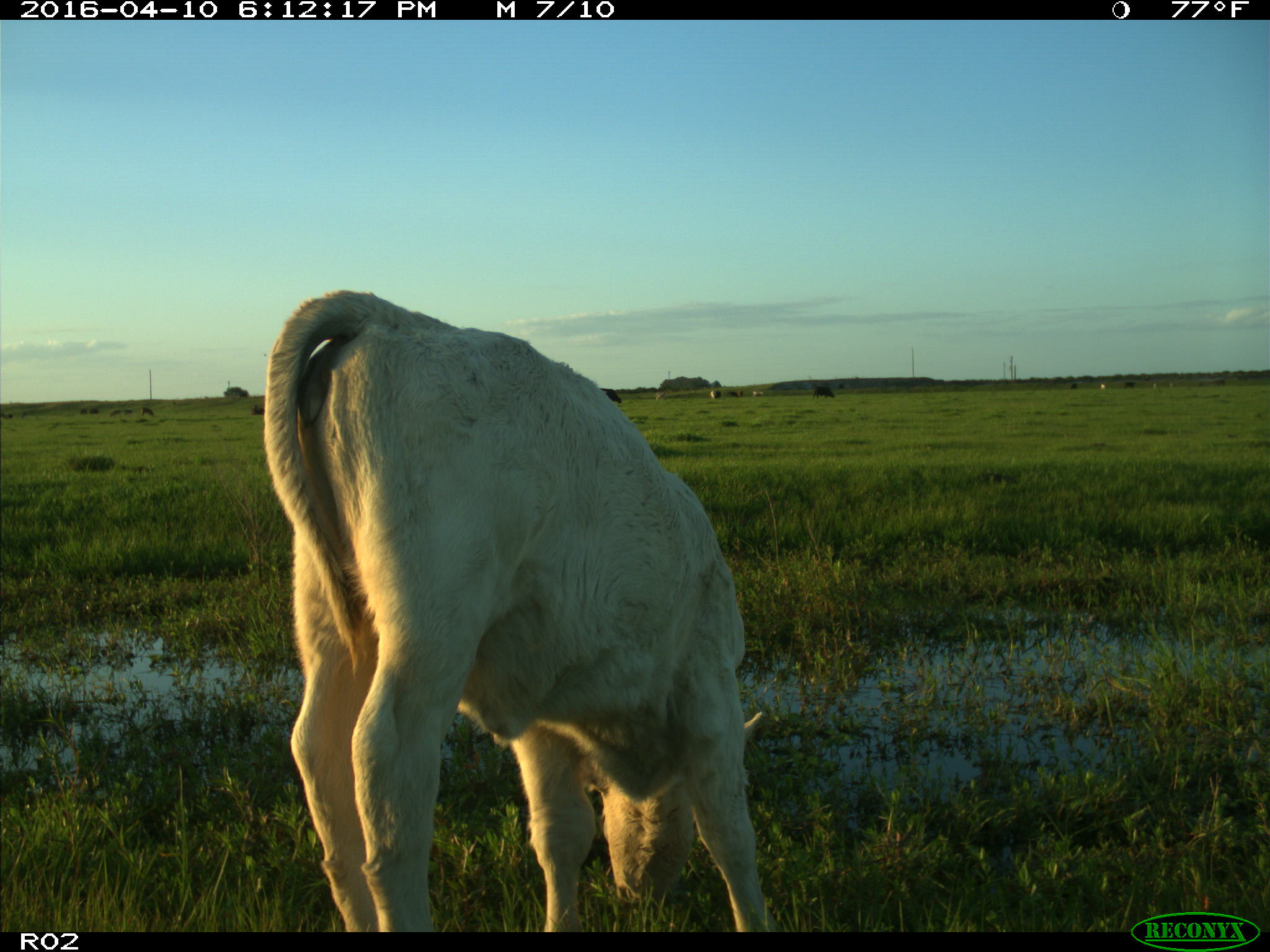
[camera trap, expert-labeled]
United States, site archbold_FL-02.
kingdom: Animalia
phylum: Chordata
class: Mammalia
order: Artiodactyla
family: Bovidae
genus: Bos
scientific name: Bos taurus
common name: domestic cow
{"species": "Bos taurus (domestic cow)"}